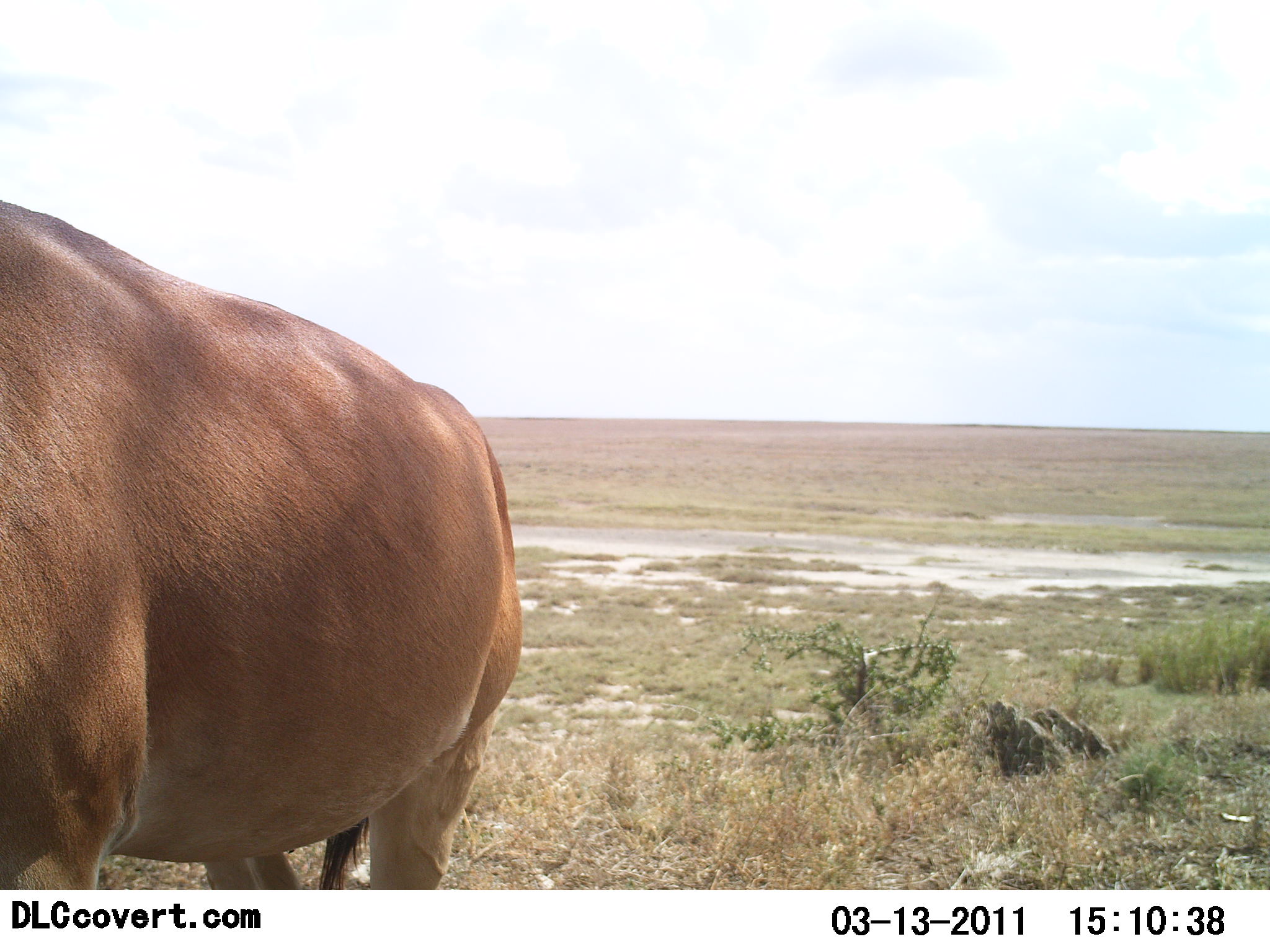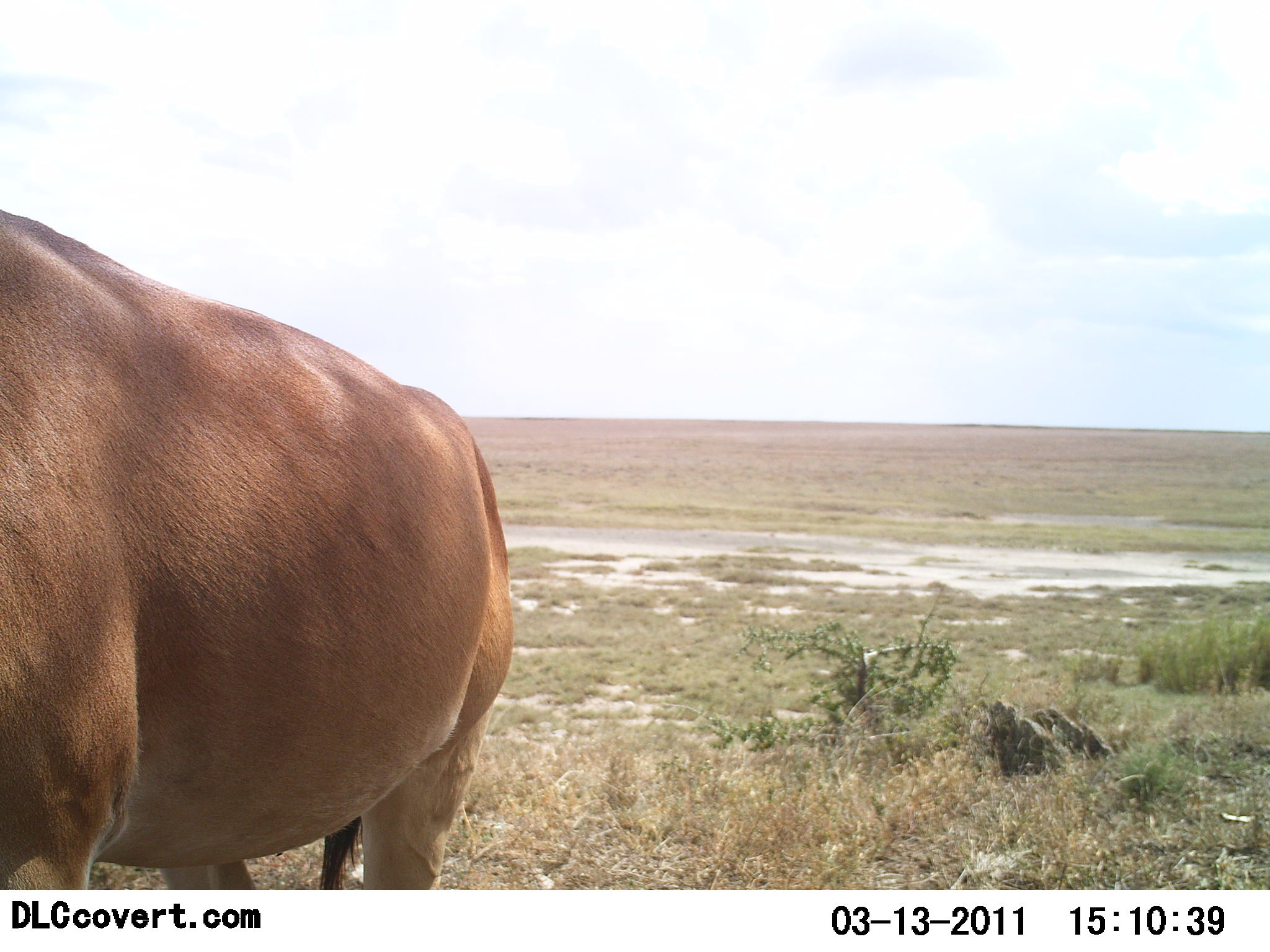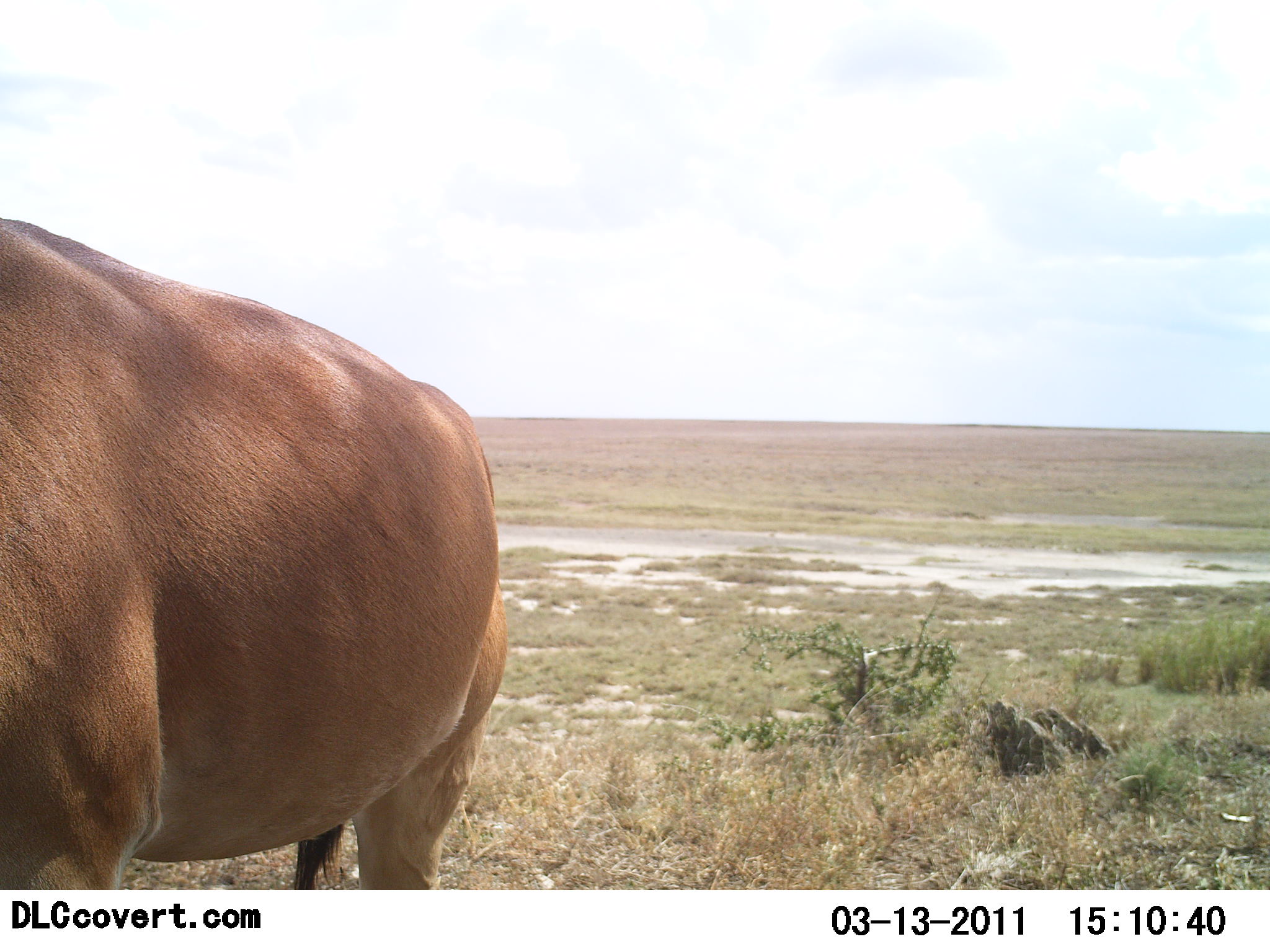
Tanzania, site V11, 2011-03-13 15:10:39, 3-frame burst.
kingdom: Animalia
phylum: Chordata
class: Mammalia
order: Artiodactyla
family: Bovidae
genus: Alcelaphus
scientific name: Alcelaphus buselaphus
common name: hartebeest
Hartebeest (Alcelaphus buselaphus), count 1. Behavior (volunteer vote fractions): standing 91%, resting 0%, moving 9%, interacting 0%. Young present (vote fraction): 0%. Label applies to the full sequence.